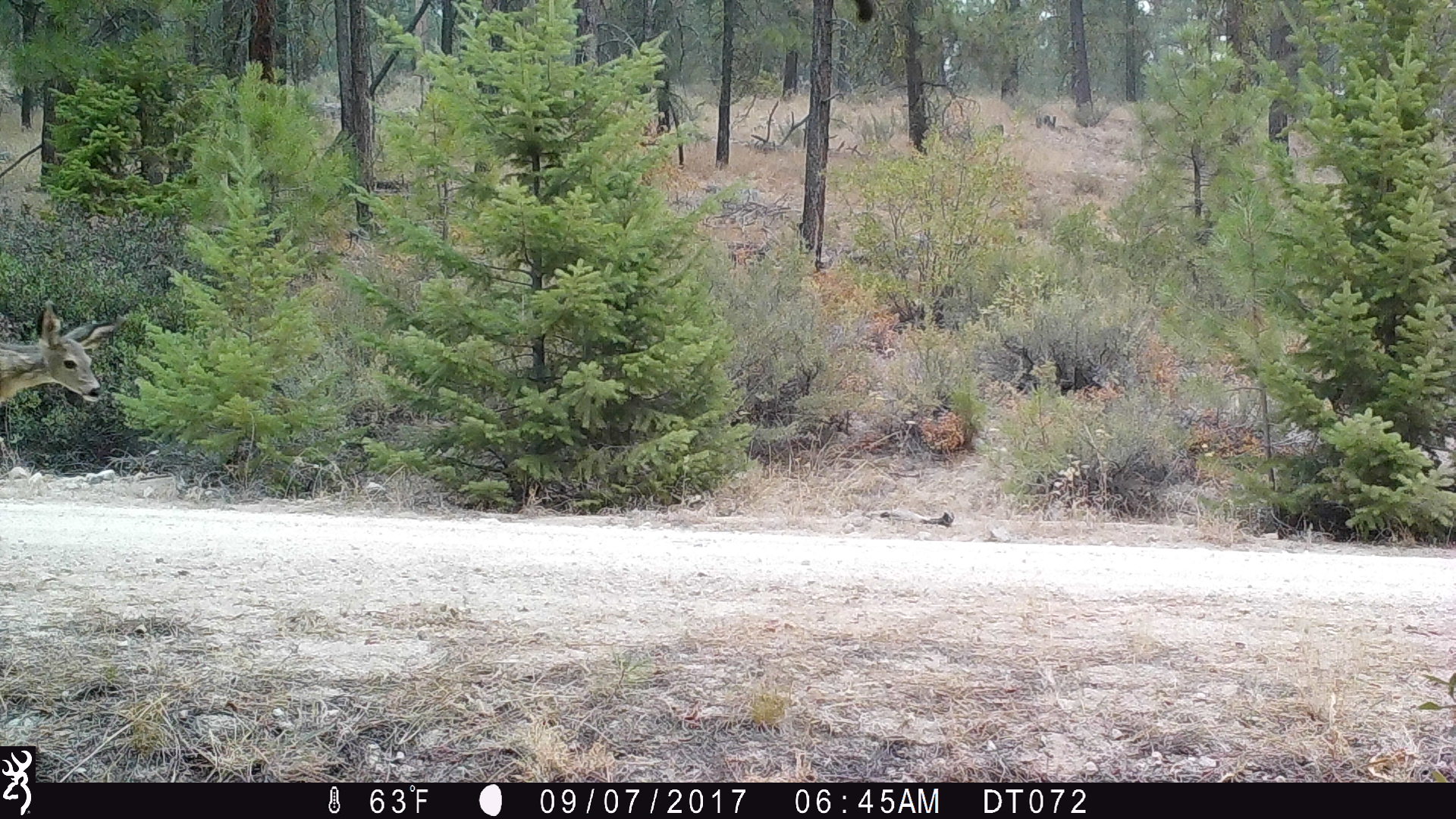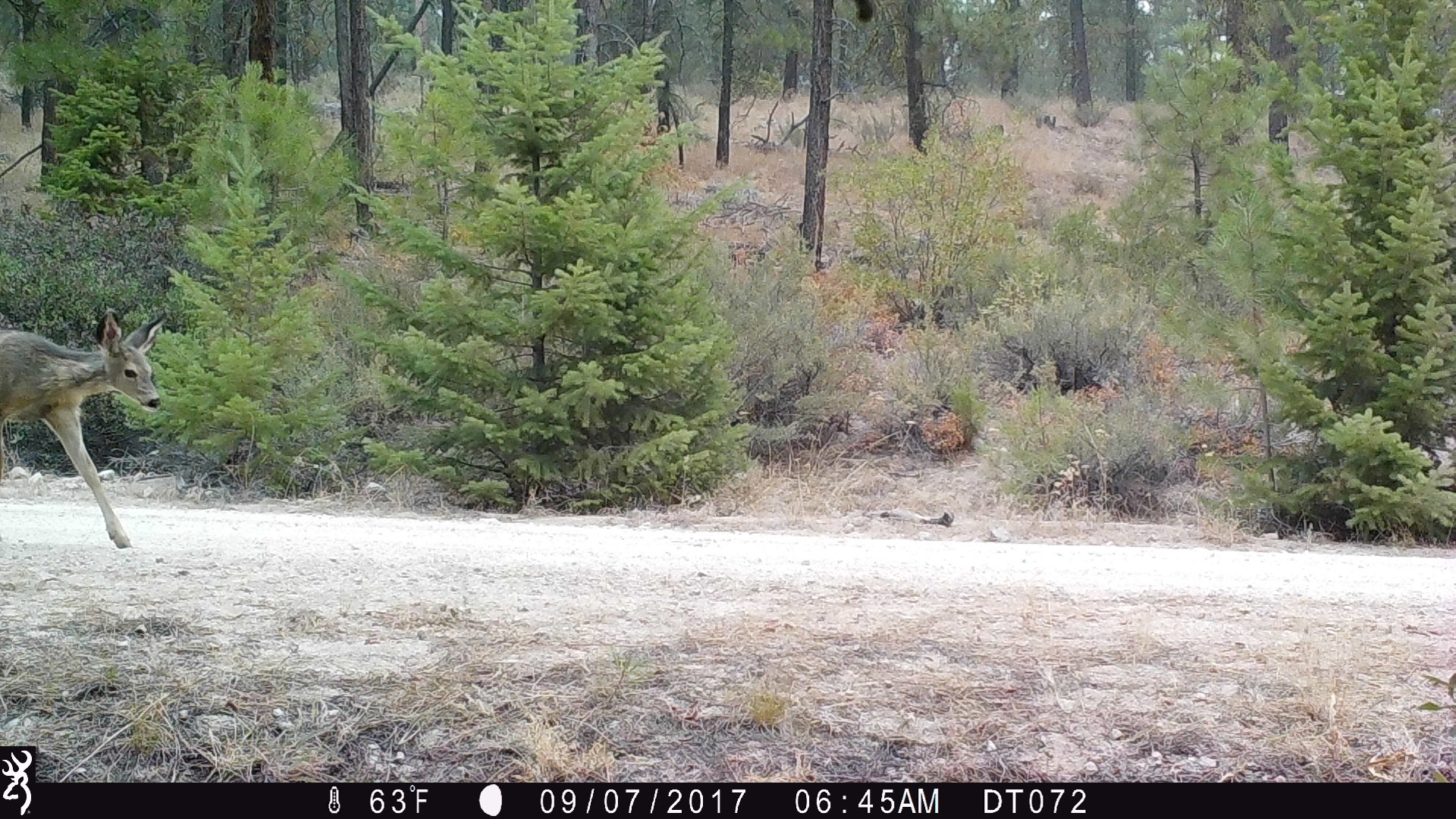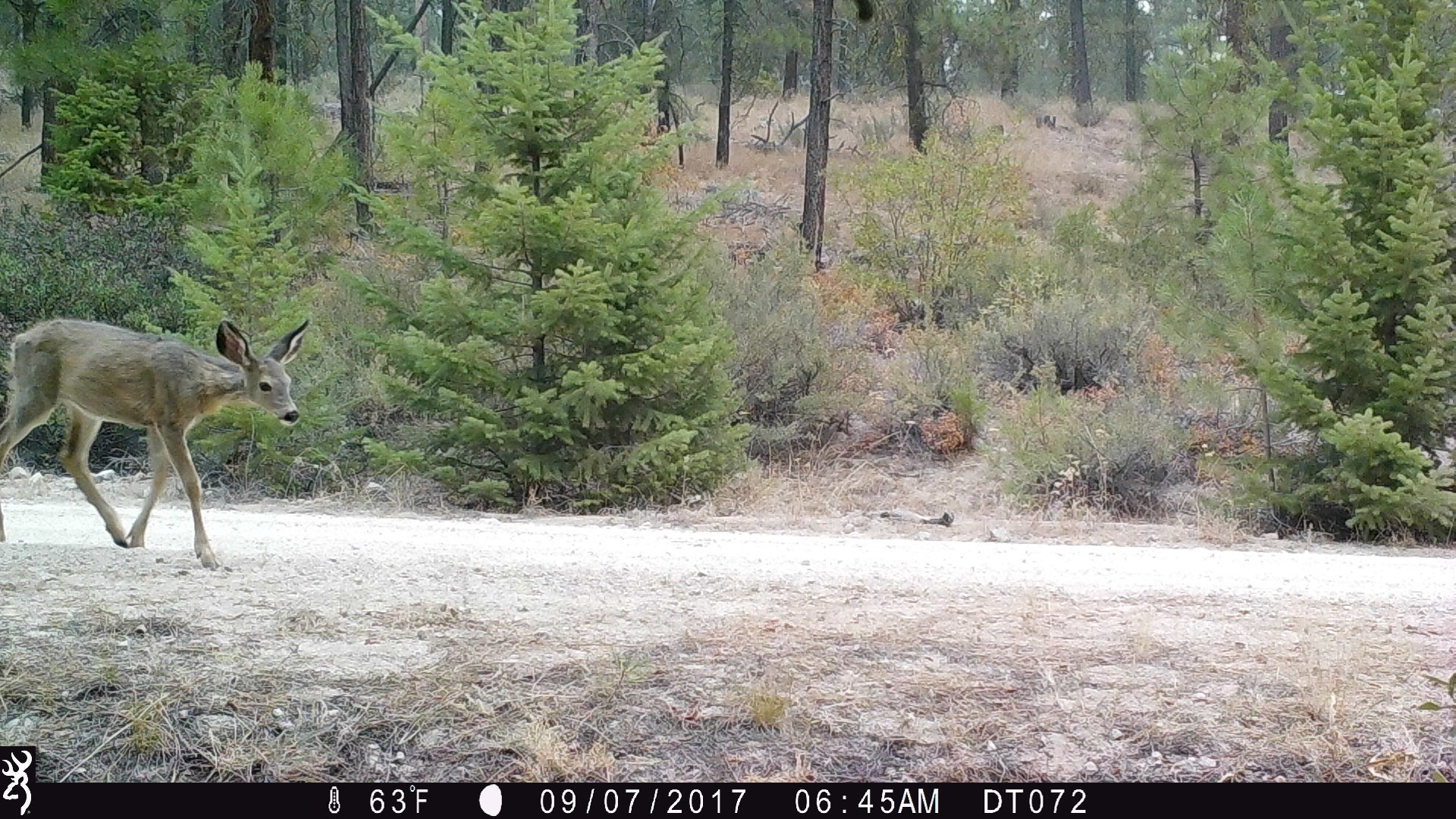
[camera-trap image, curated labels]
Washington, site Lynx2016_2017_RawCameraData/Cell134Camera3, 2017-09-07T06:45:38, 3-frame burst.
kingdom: Animalia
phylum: Chordata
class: Mammalia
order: Artiodactyla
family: Cervidae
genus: Odocoileus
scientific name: Odocoileus hemionus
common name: mule deer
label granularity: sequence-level